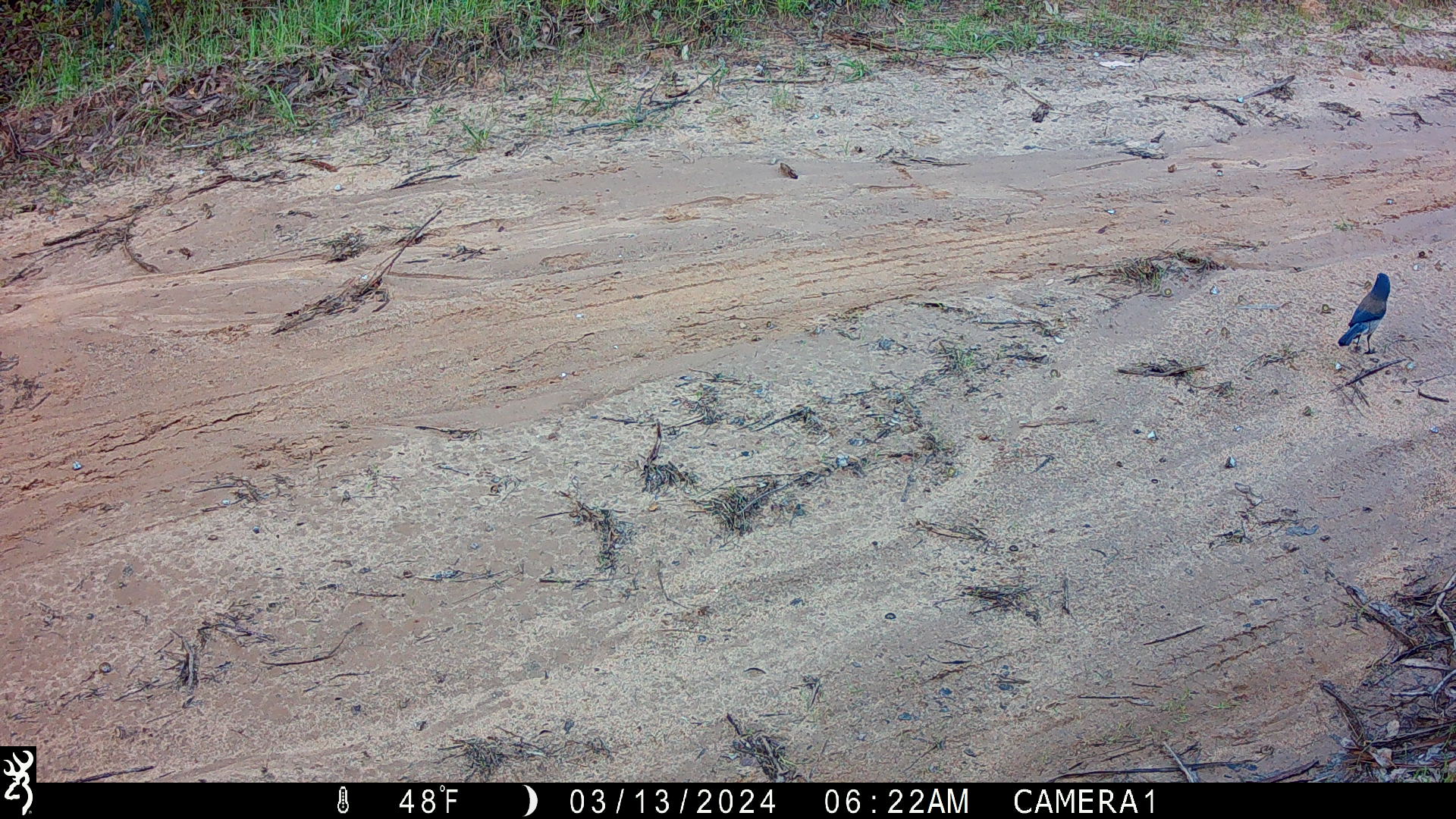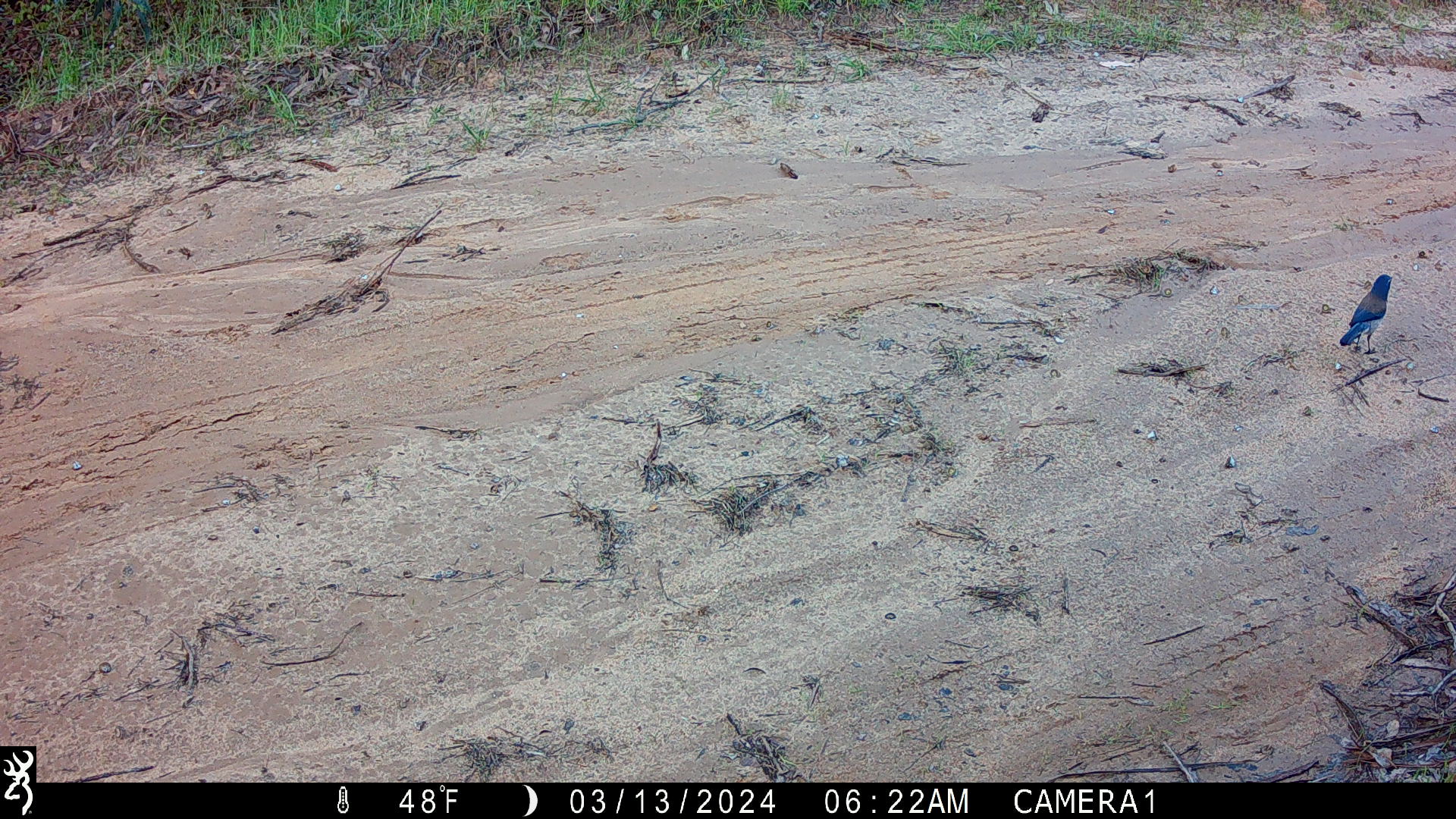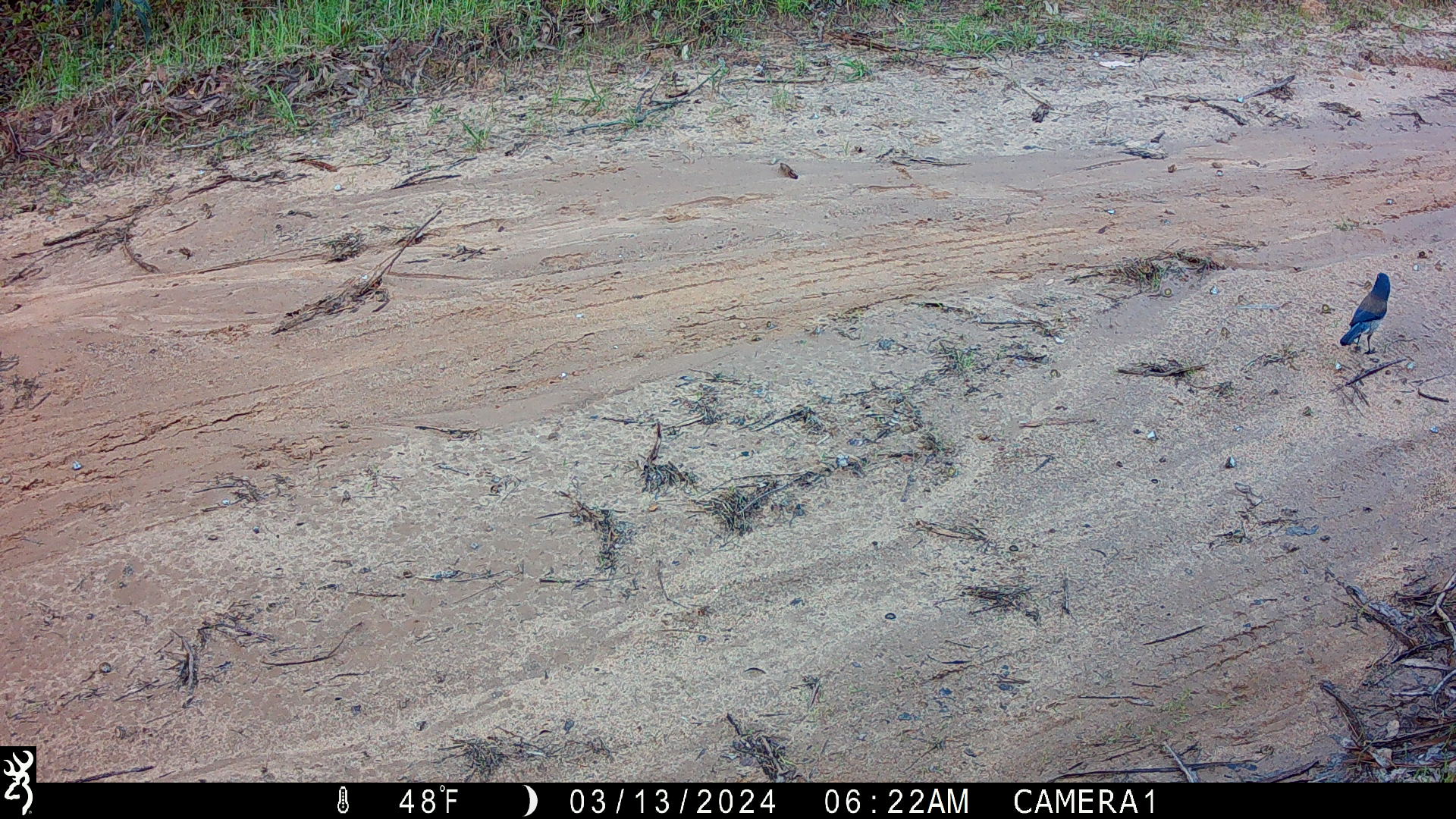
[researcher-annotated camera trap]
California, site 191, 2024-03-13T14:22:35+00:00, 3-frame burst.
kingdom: Animalia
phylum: Chordata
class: Aves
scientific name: Aves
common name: bird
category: unknown bird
Unknown bird (bird) (Aves).